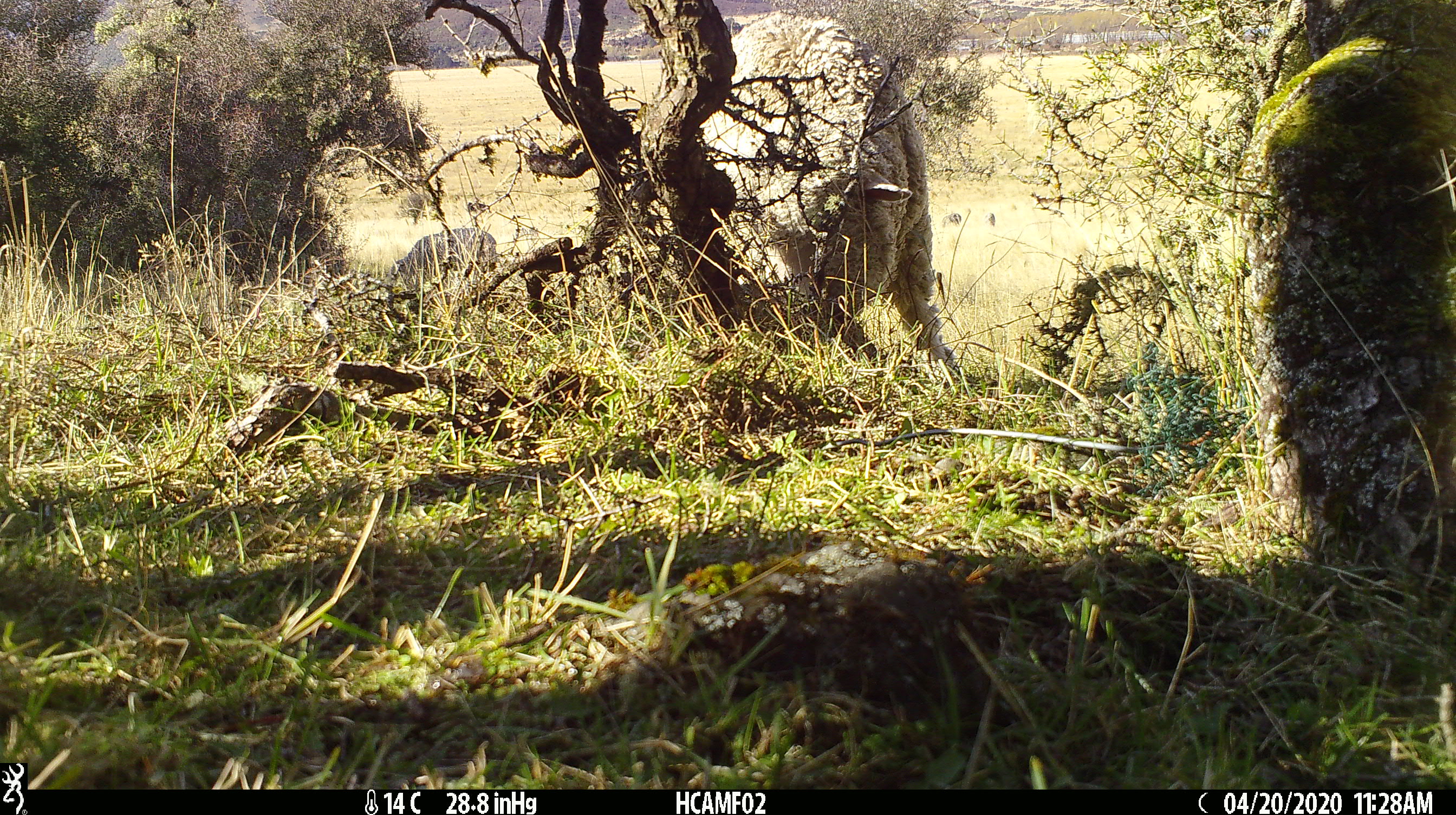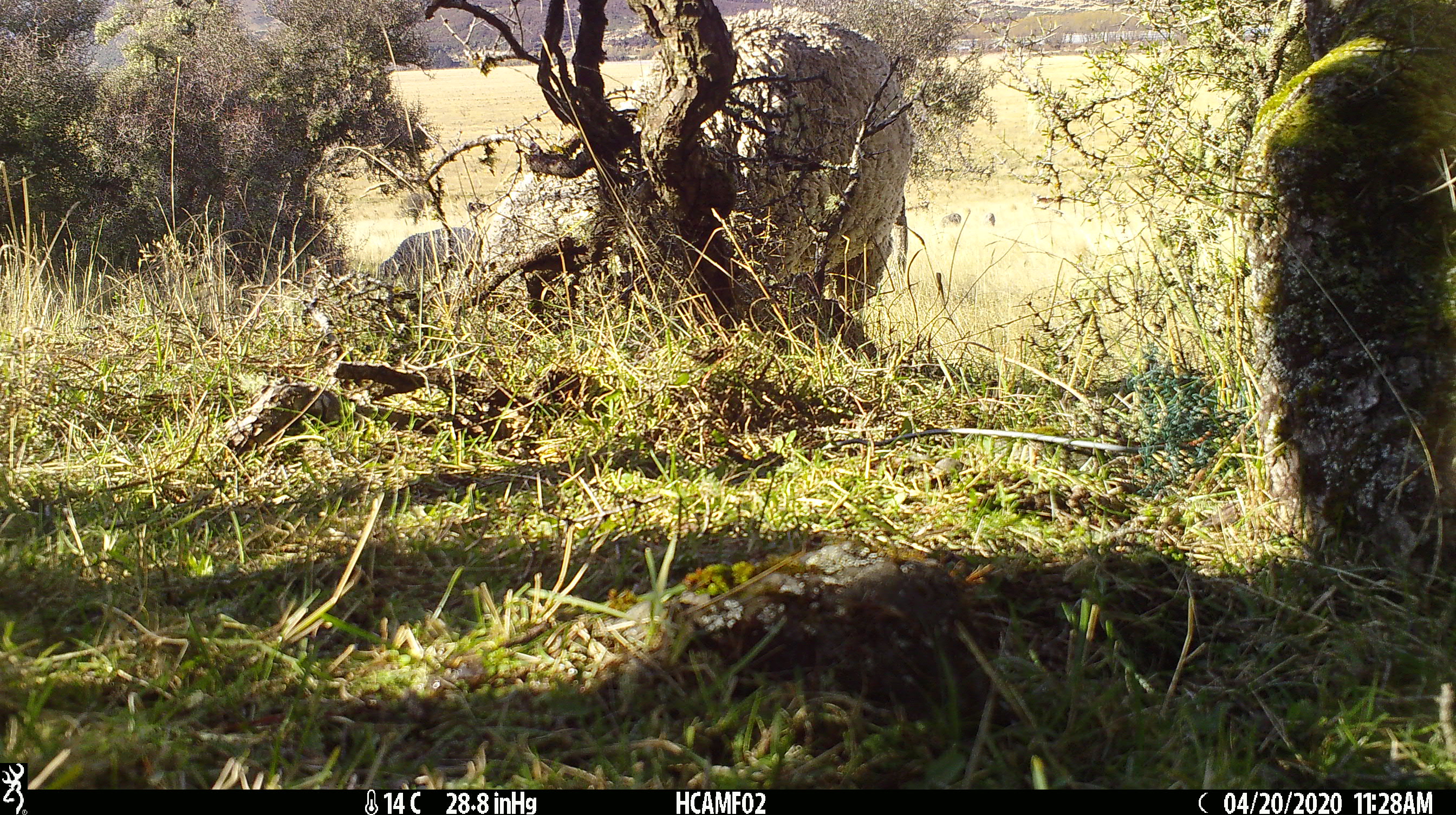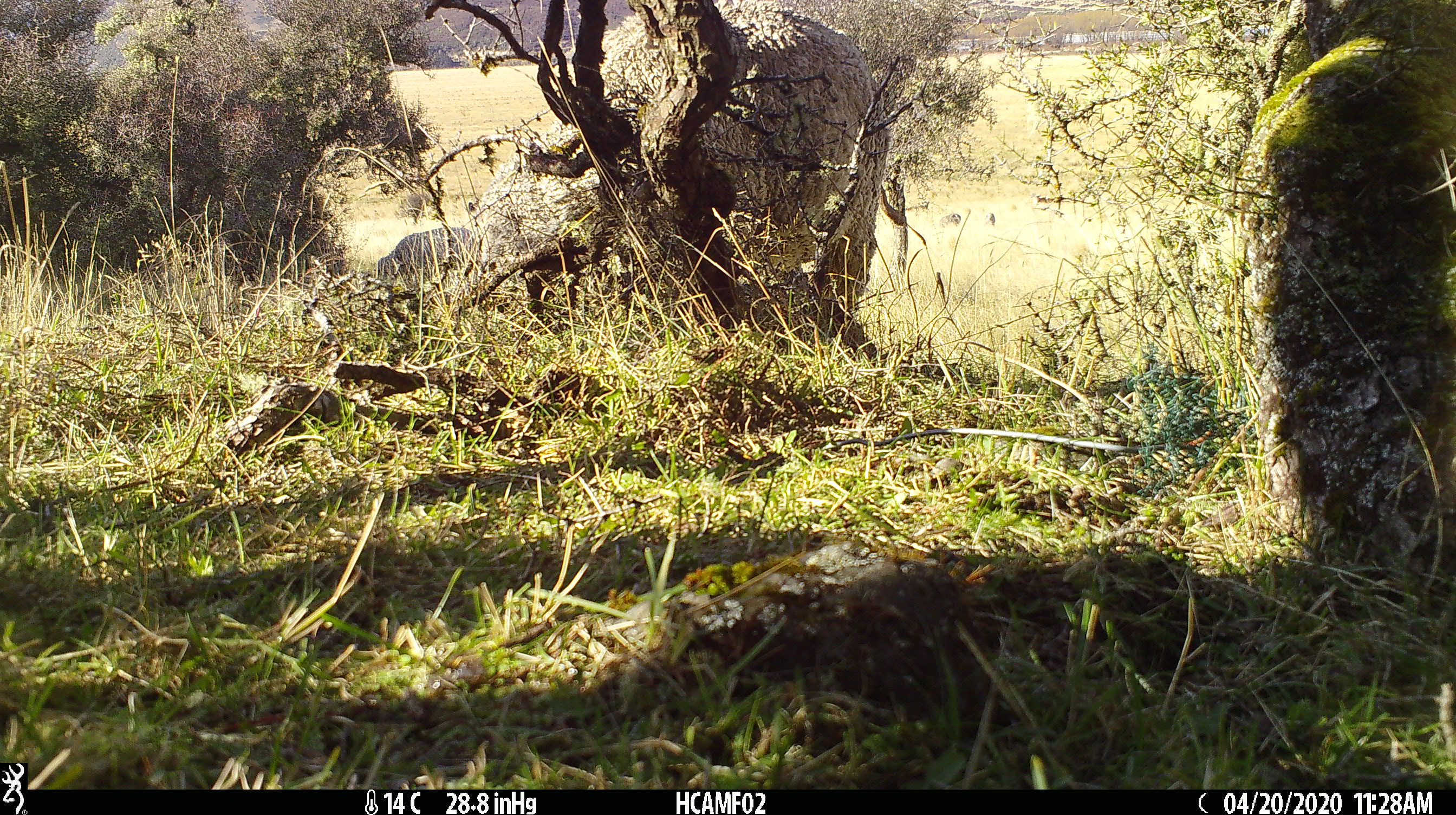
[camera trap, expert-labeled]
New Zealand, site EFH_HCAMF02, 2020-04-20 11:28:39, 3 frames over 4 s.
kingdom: Animalia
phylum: Chordata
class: Mammalia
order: Artiodactyla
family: Bovidae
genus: Ovis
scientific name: Ovis aries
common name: domestic sheep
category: sheep